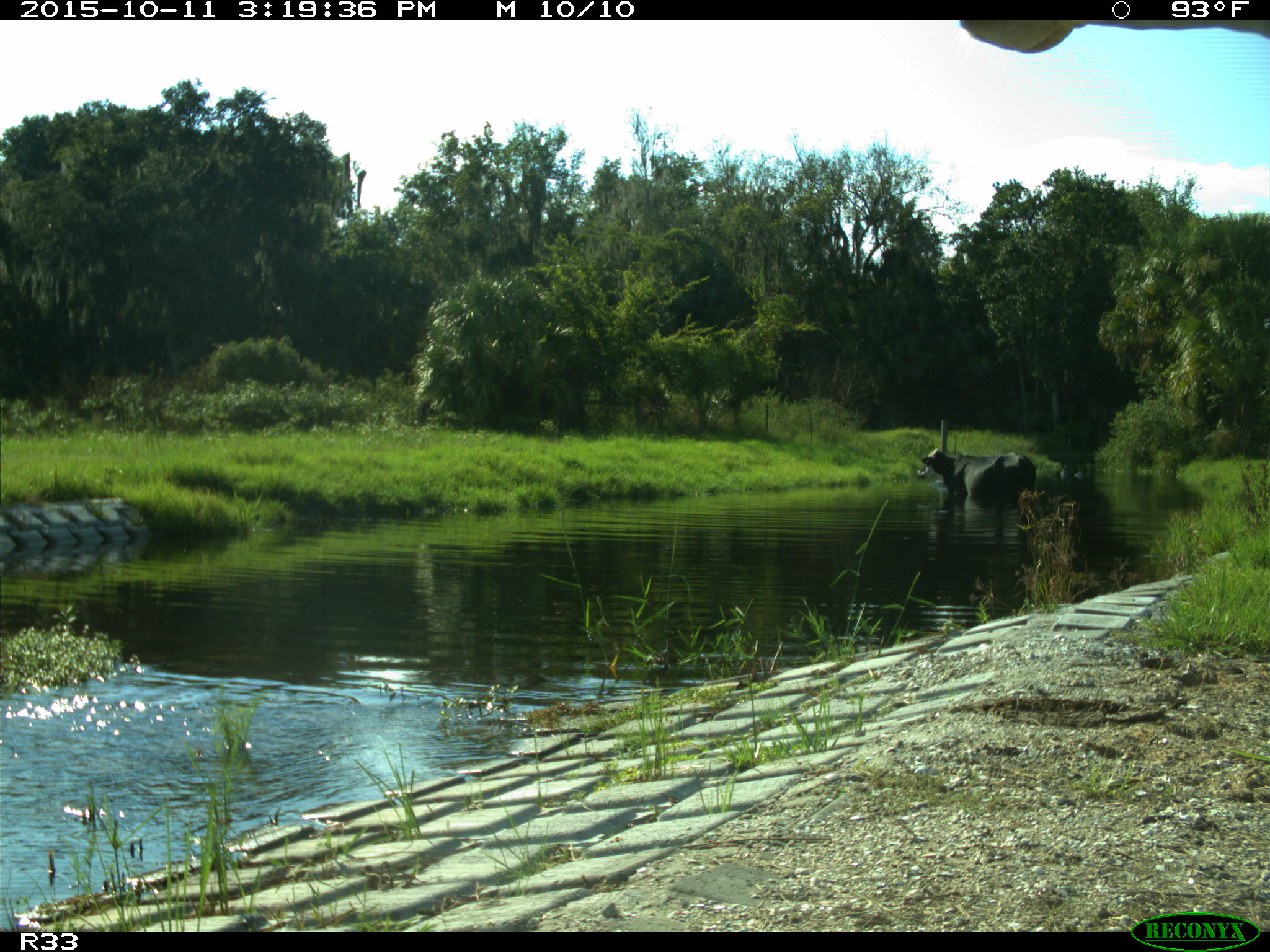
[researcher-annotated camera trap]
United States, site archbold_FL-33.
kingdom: Animalia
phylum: Chordata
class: Mammalia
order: Artiodactyla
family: Bovidae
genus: Bos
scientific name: Bos taurus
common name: domestic cow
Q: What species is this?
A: Bos taurus (domestic cow).